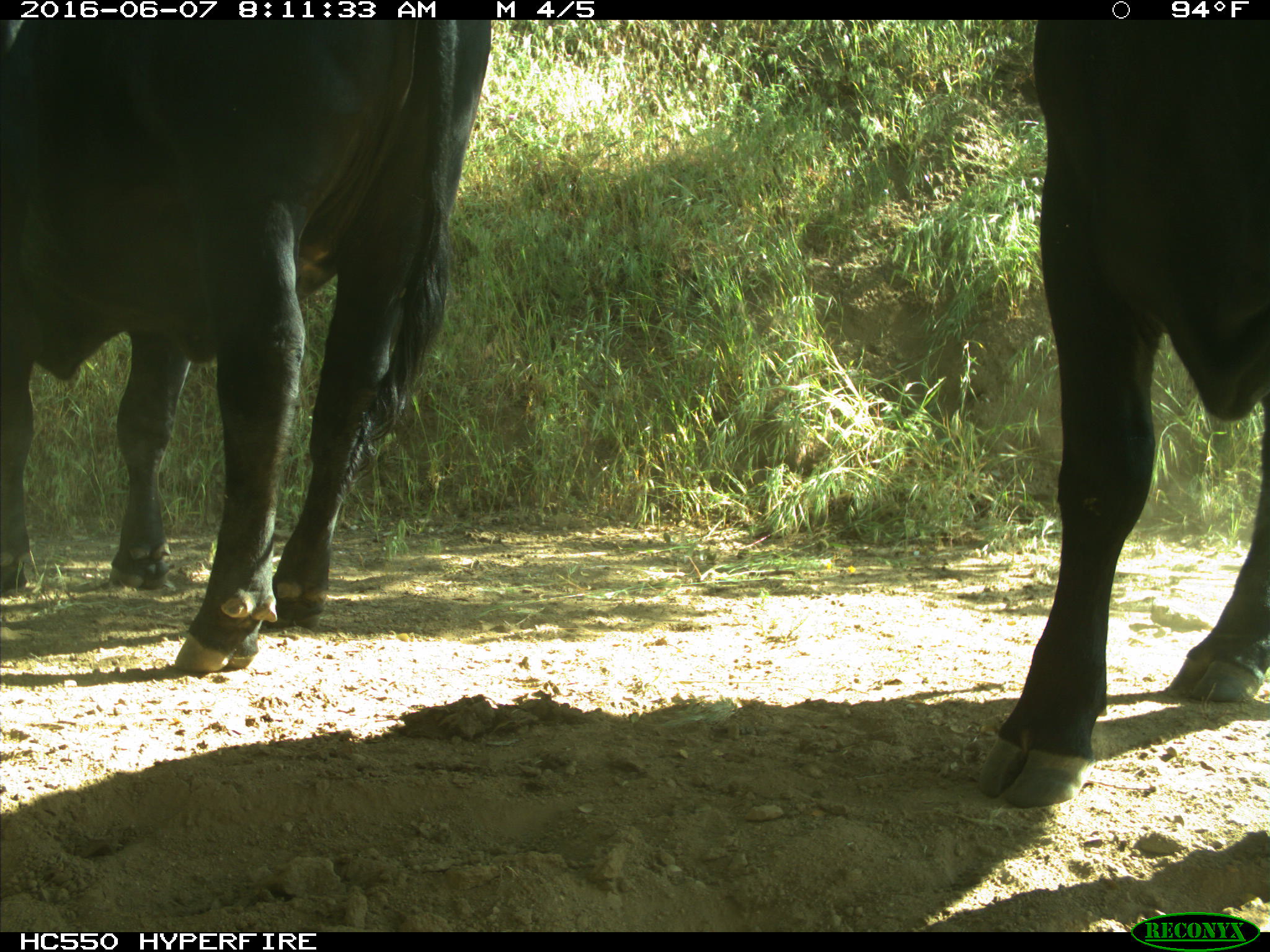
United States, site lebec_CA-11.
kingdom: Animalia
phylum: Chordata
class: Mammalia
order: Artiodactyla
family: Bovidae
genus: Bos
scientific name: Bos taurus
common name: domestic cow